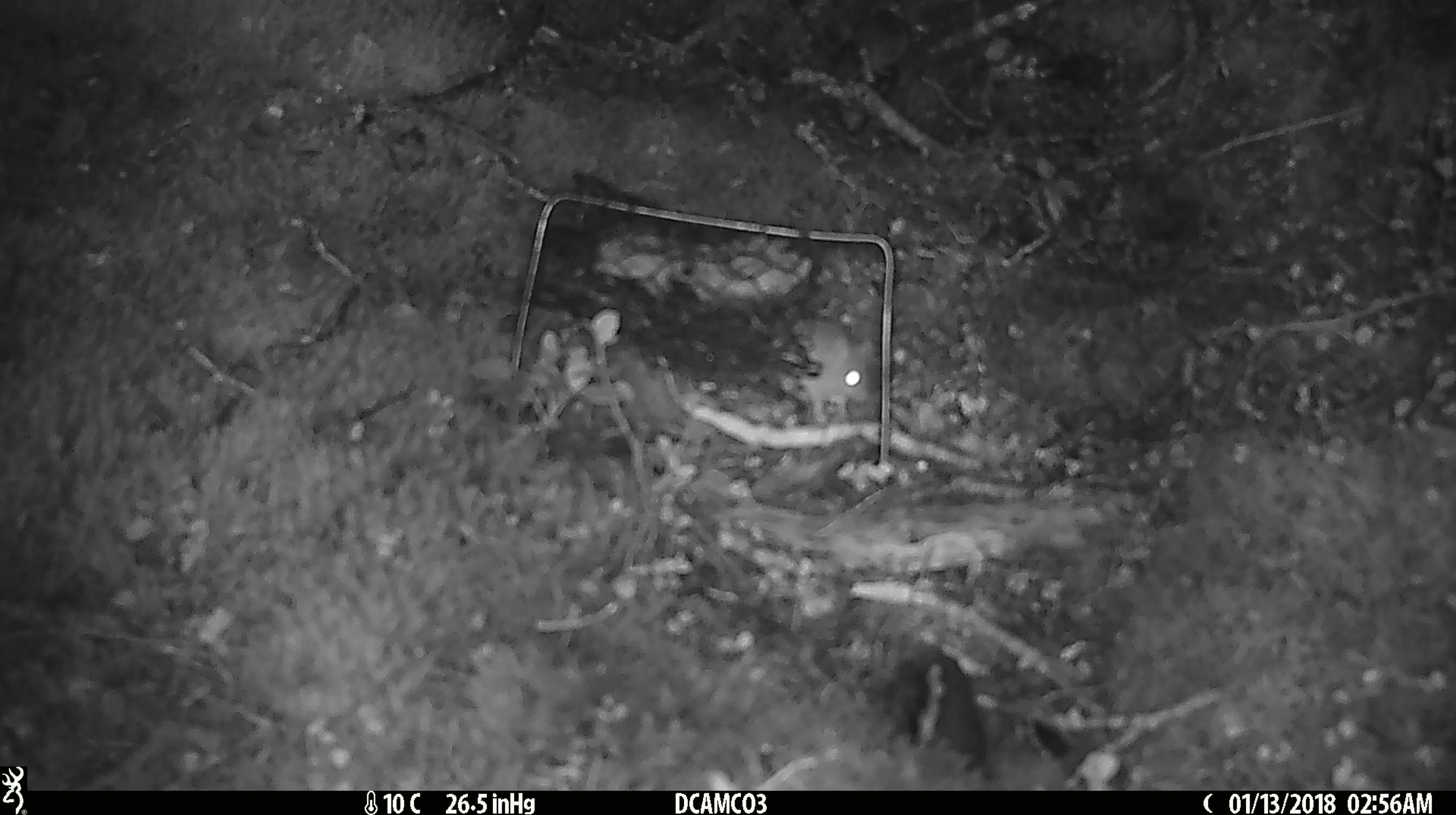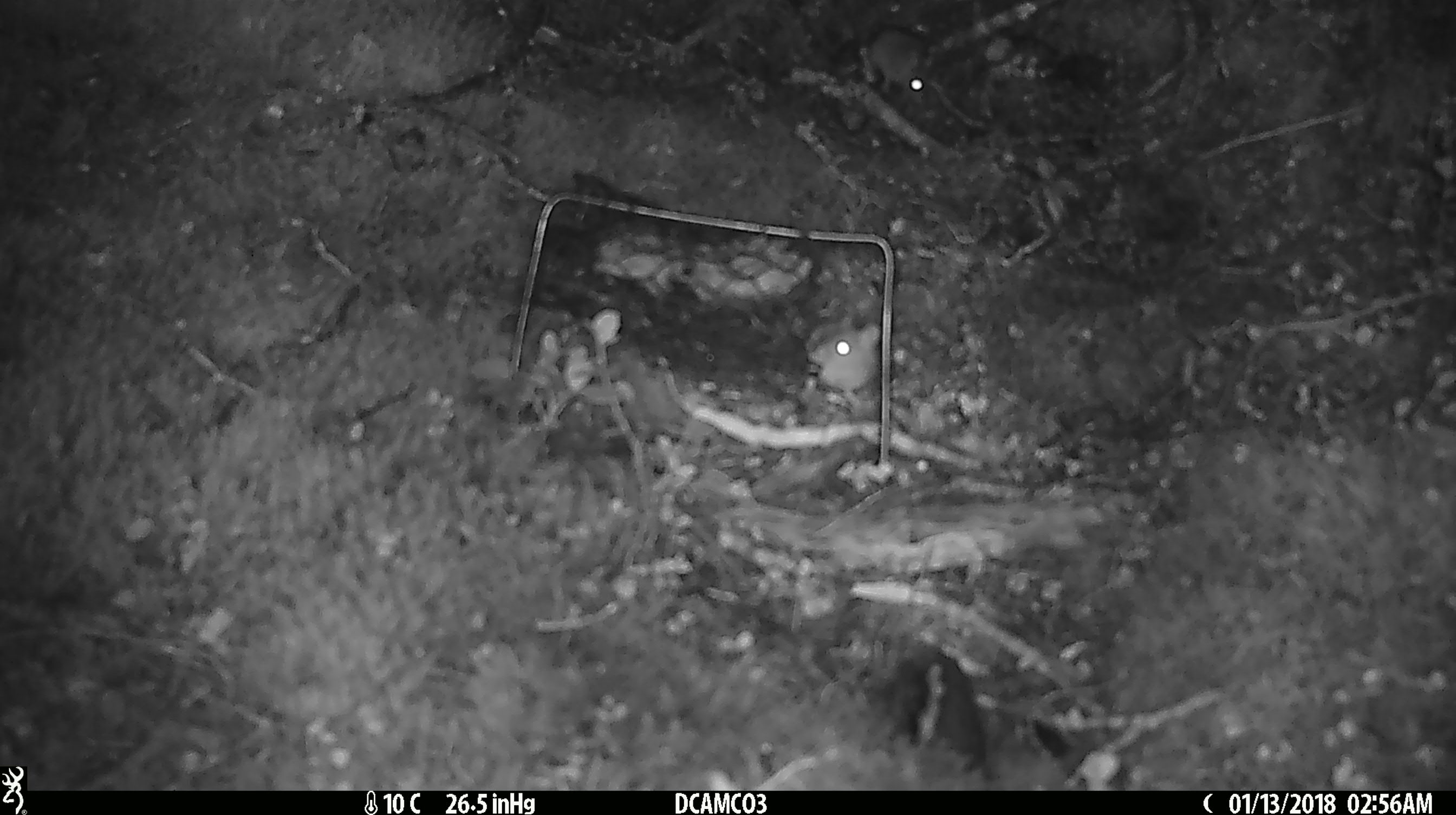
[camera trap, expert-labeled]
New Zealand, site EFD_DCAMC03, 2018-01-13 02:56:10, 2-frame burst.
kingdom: Animalia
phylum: Chordata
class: Mammalia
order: Rodentia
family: Muridae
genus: Mus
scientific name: Mus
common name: mouse